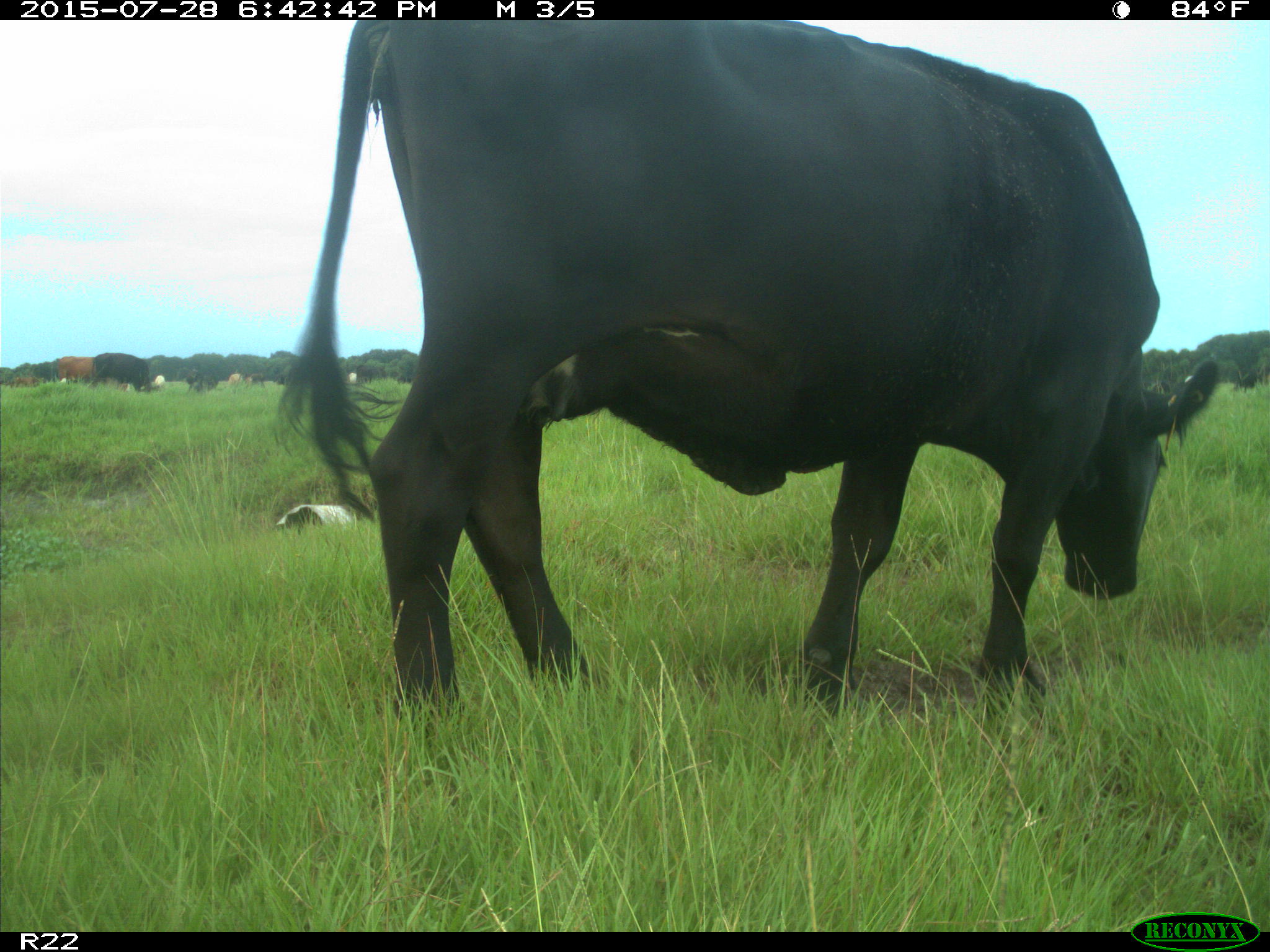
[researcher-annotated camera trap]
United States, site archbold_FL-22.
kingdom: Animalia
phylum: Chordata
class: Mammalia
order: Artiodactyla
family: Bovidae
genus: Bos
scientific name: Bos taurus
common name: domestic cow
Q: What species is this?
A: Bos taurus (domestic cow).